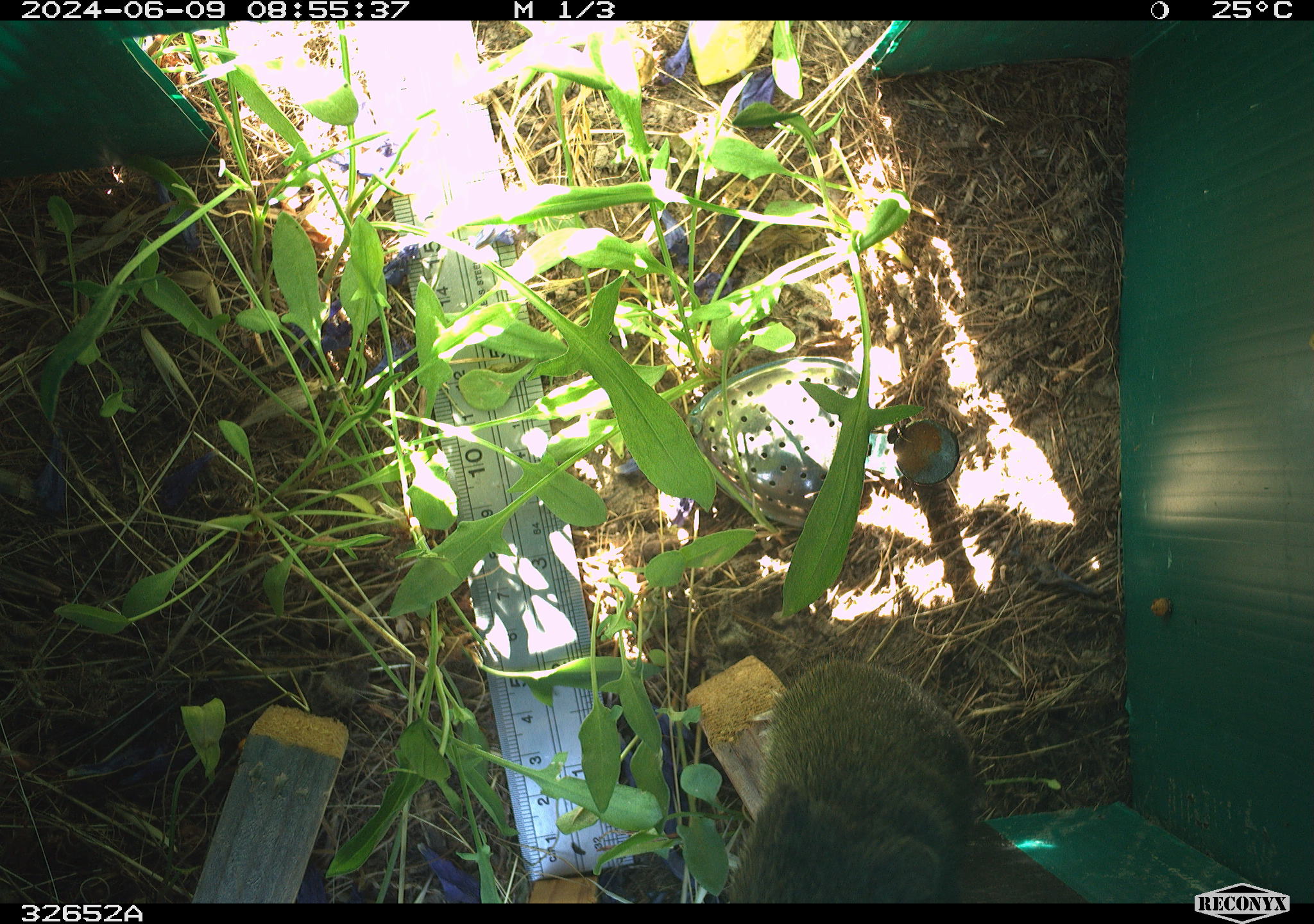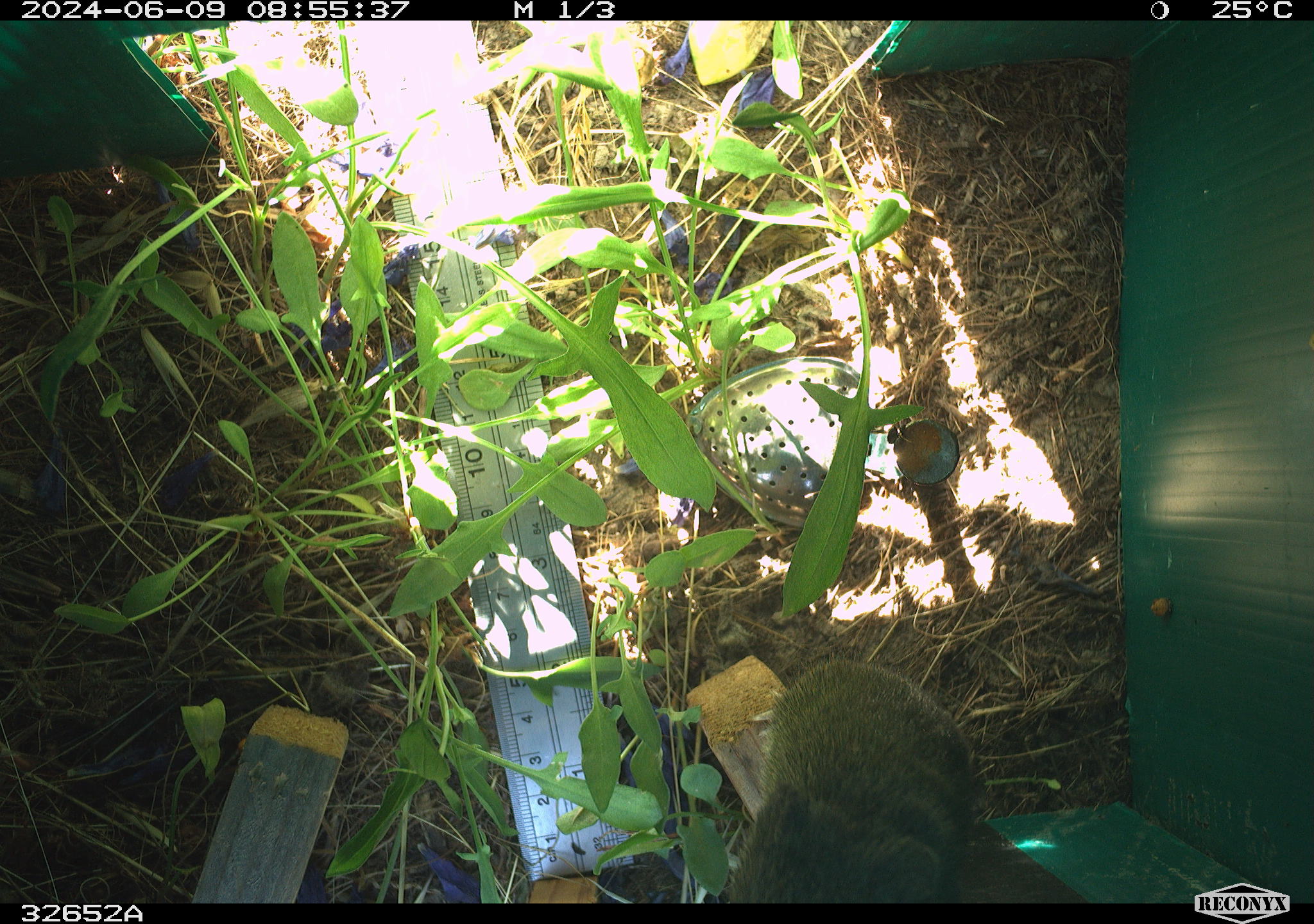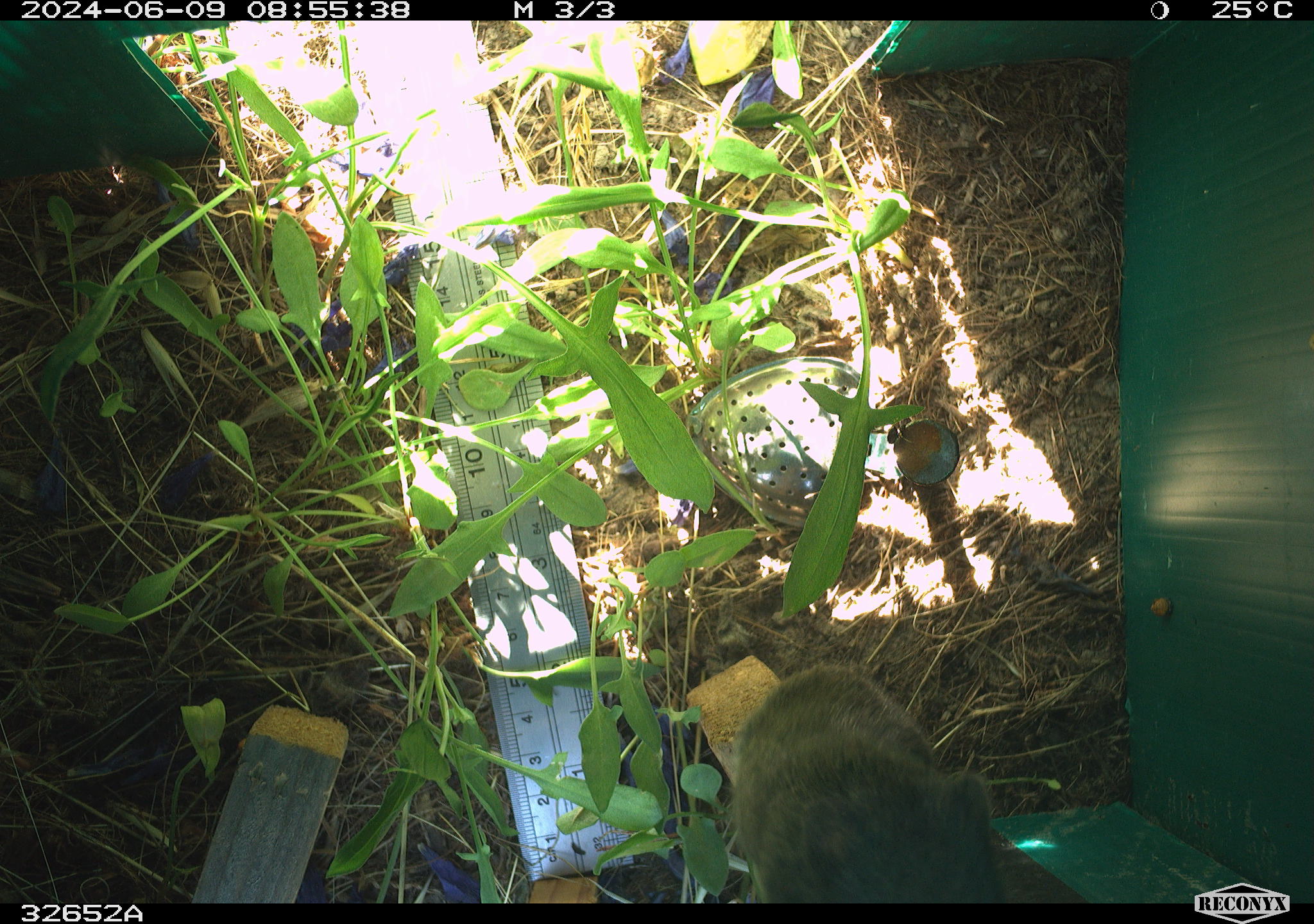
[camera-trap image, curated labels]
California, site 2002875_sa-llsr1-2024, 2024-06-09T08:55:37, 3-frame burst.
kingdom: Animalia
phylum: Chordata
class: Mammalia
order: Rodentia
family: Cricetidae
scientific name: Arvicolinae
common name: voles, lemmings, and muskrats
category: arvicolinae subfamily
Arvicolinae subfamily (voles, lemmings, and muskrats) (Arvicolinae).